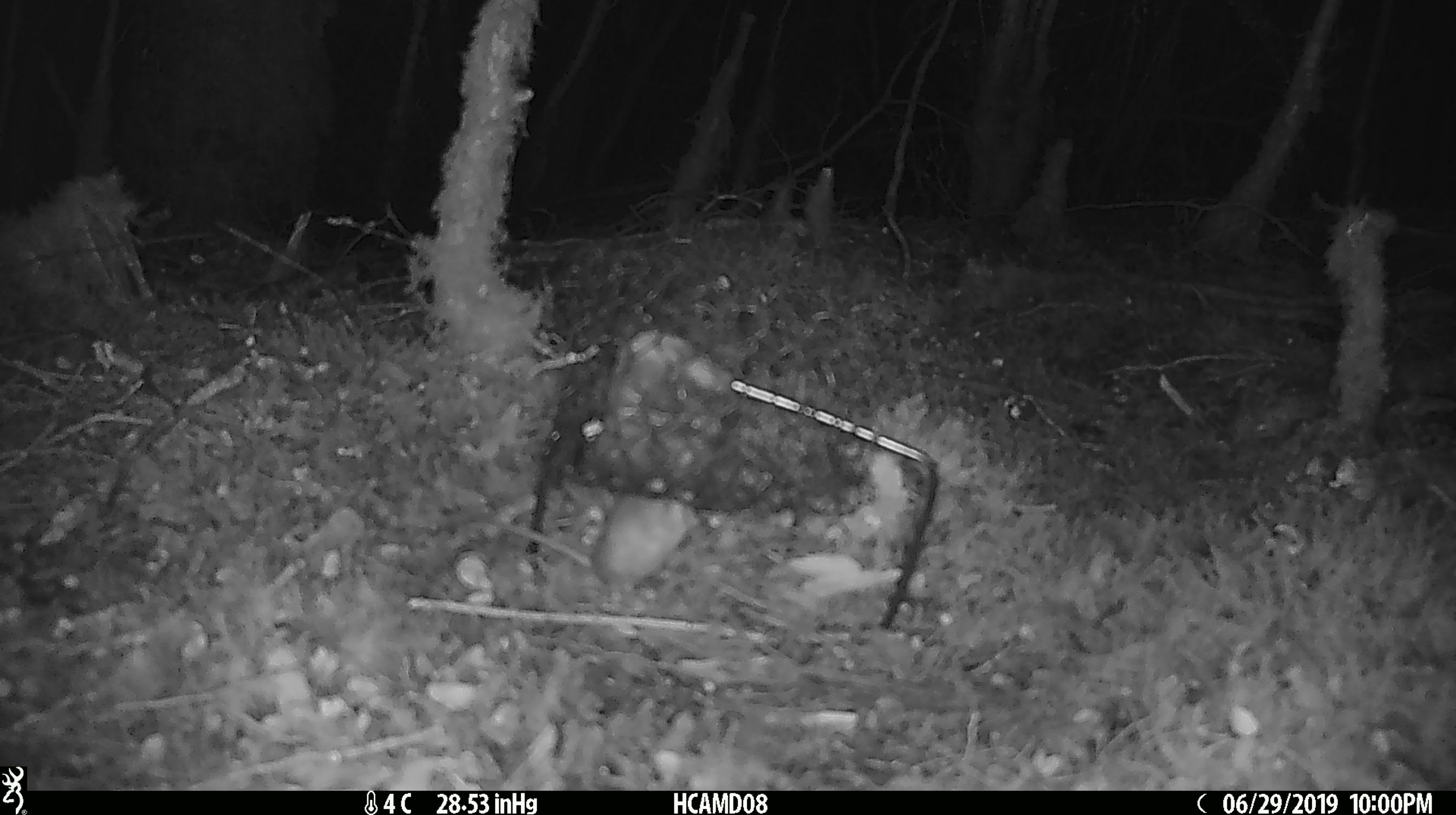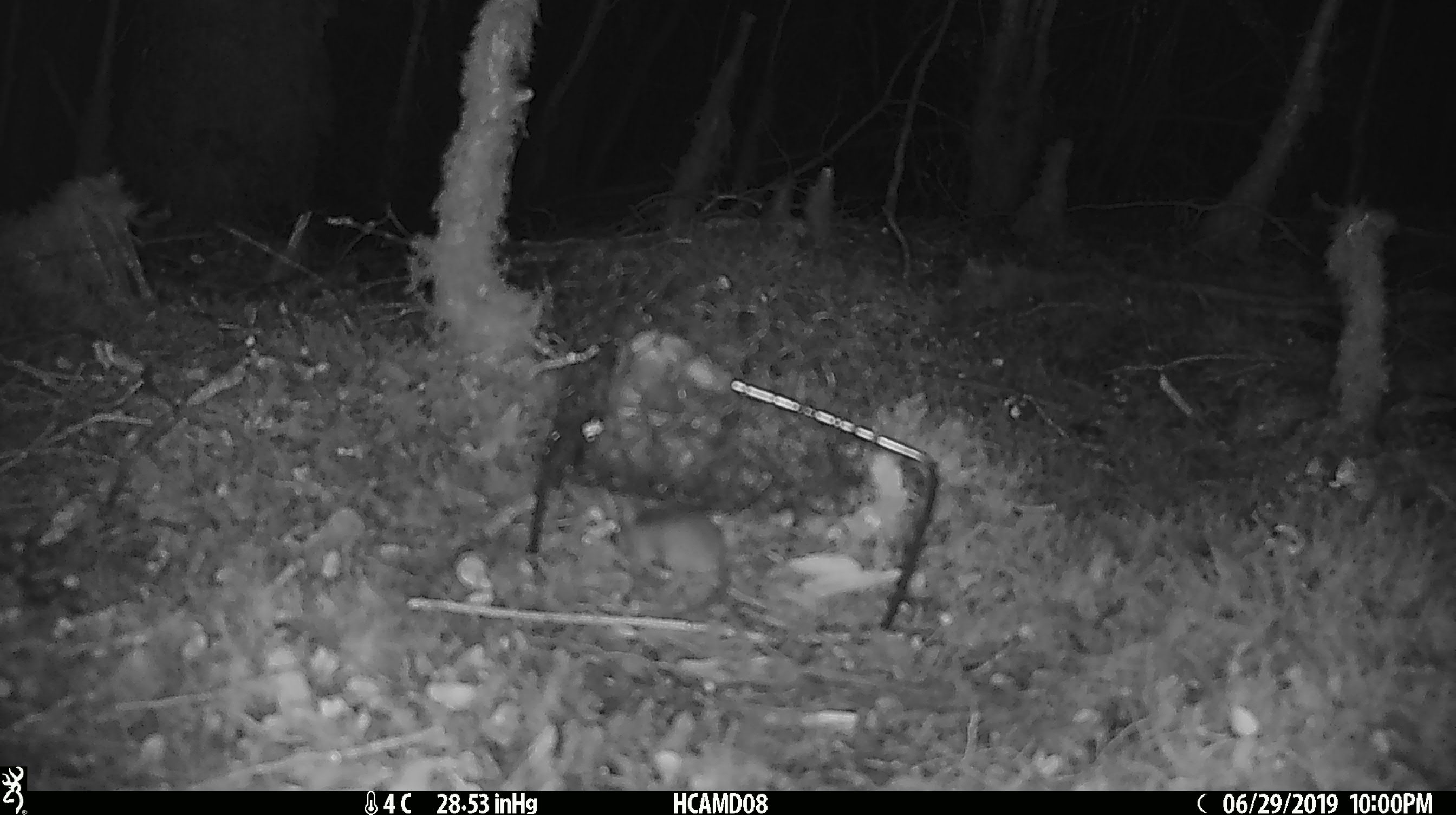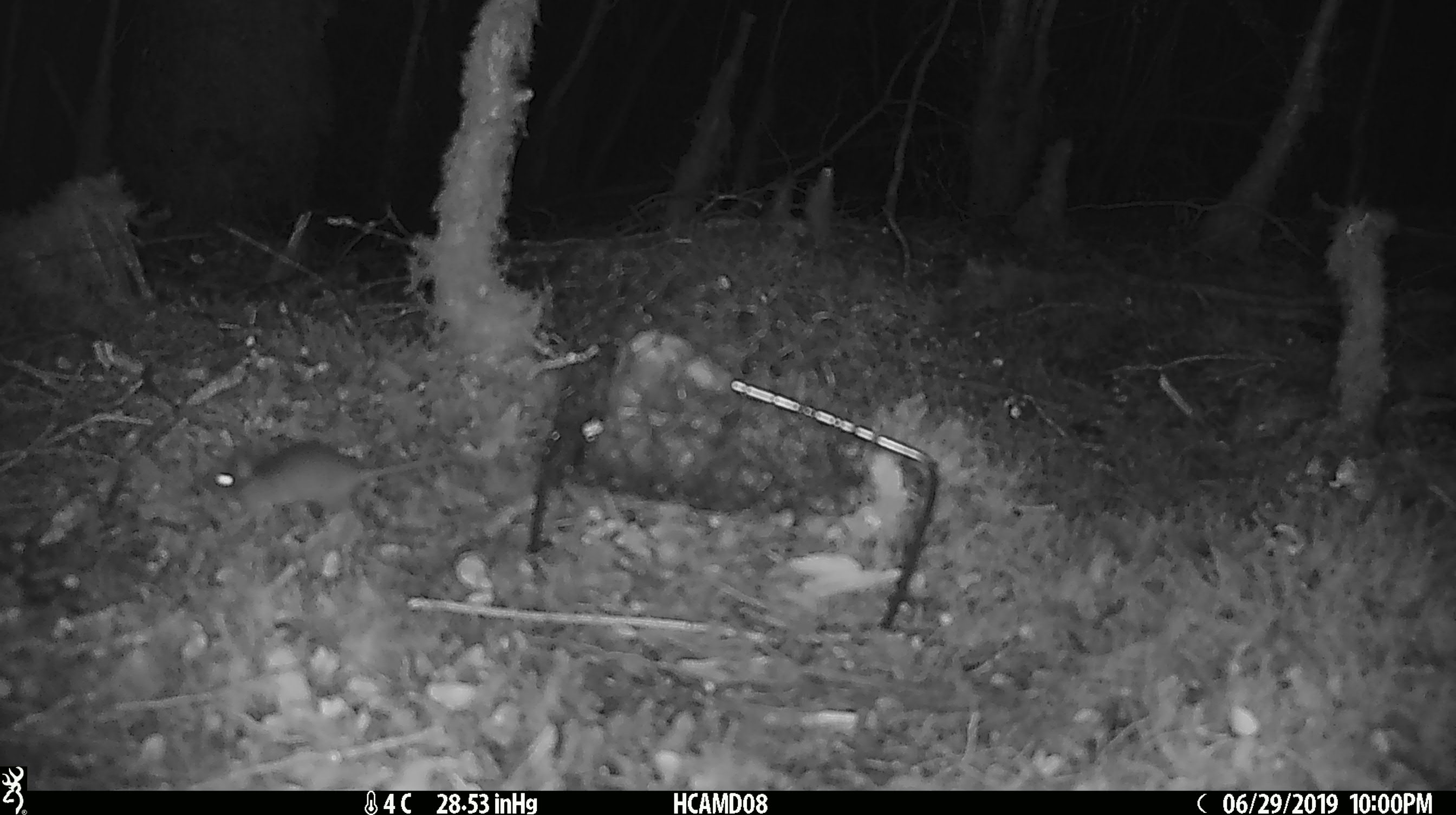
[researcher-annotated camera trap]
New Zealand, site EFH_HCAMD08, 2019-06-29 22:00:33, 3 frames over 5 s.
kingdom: Animalia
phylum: Chordata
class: Mammalia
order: Rodentia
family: Muridae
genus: Mus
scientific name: Mus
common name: mouse